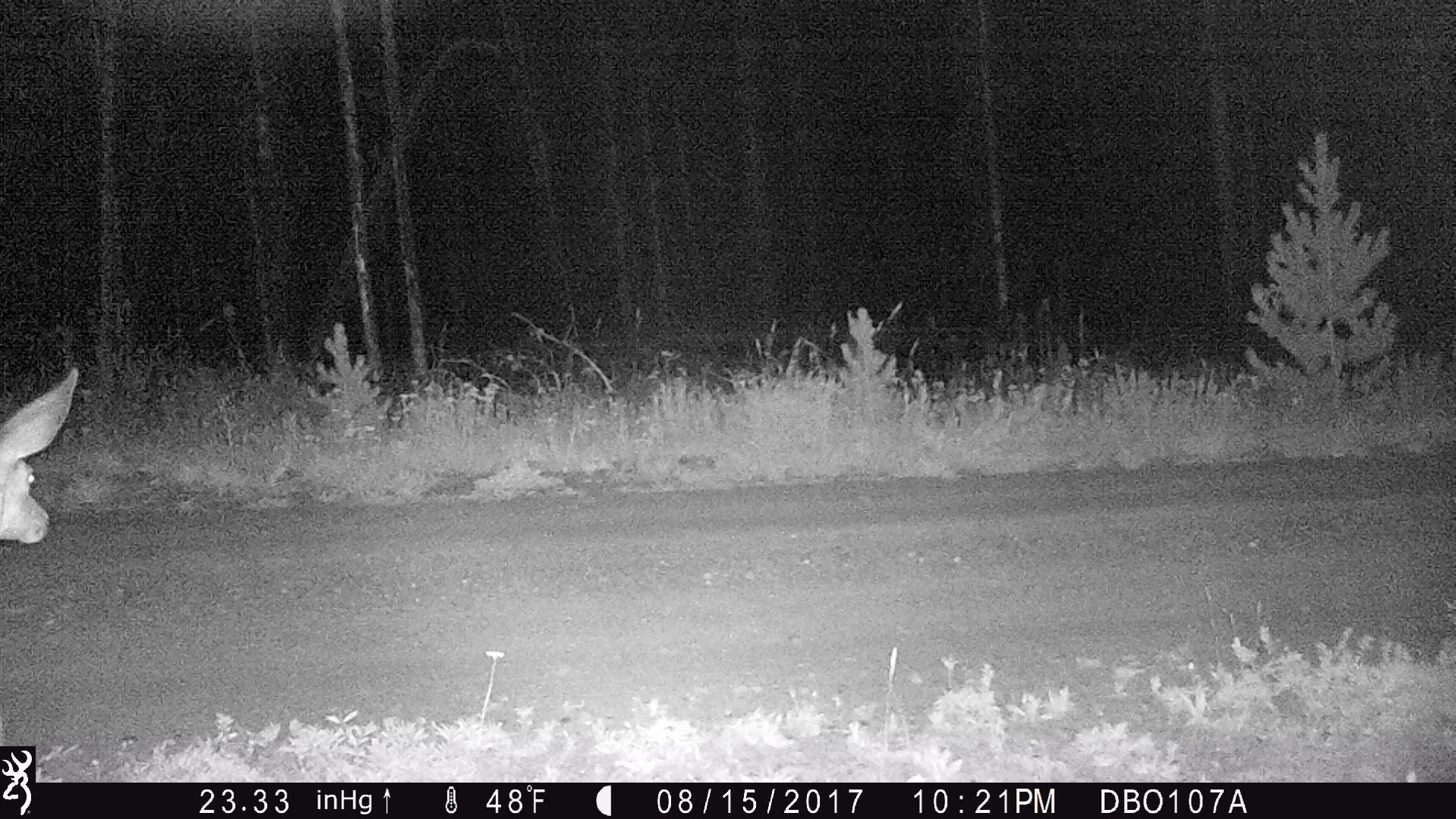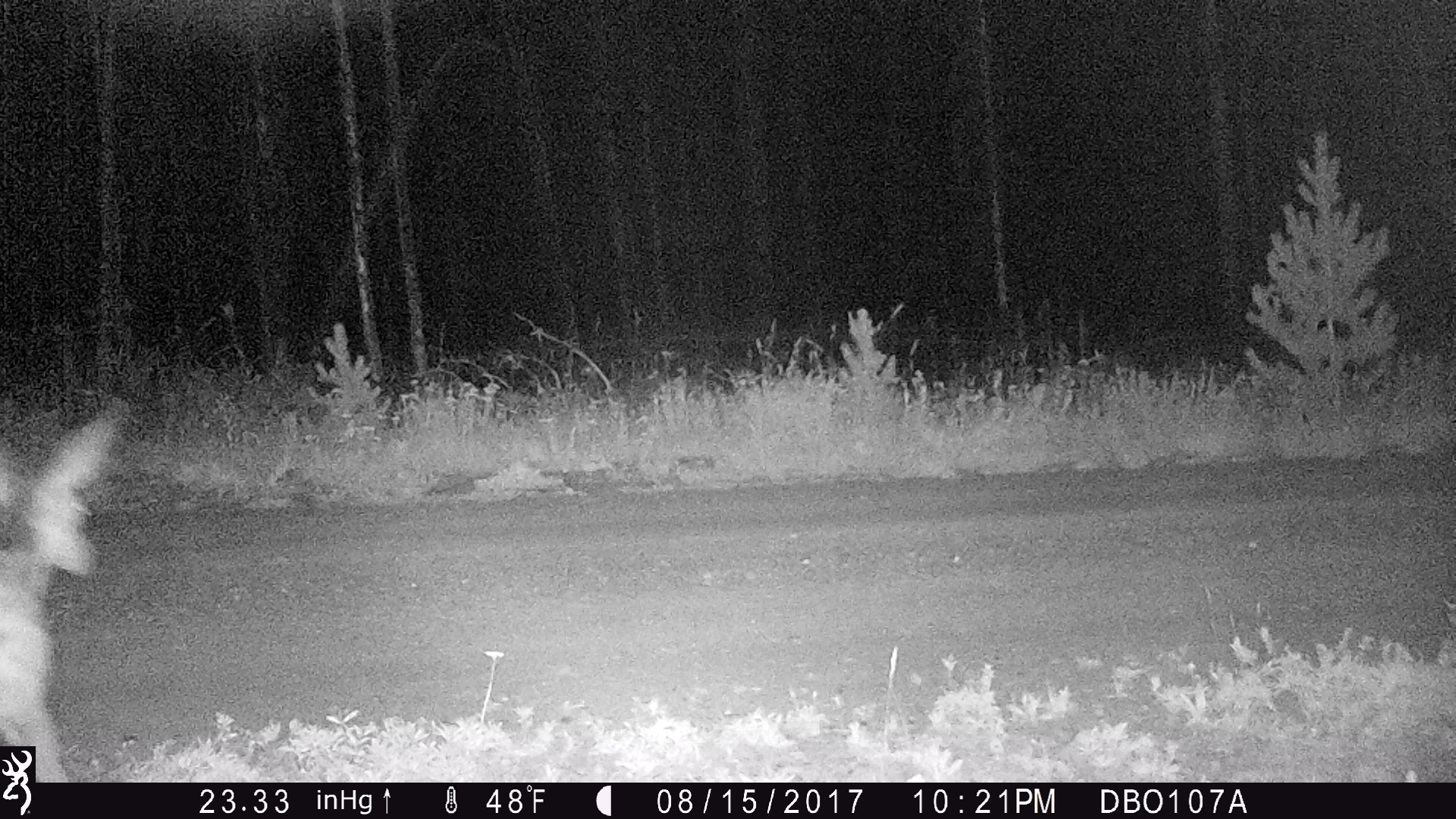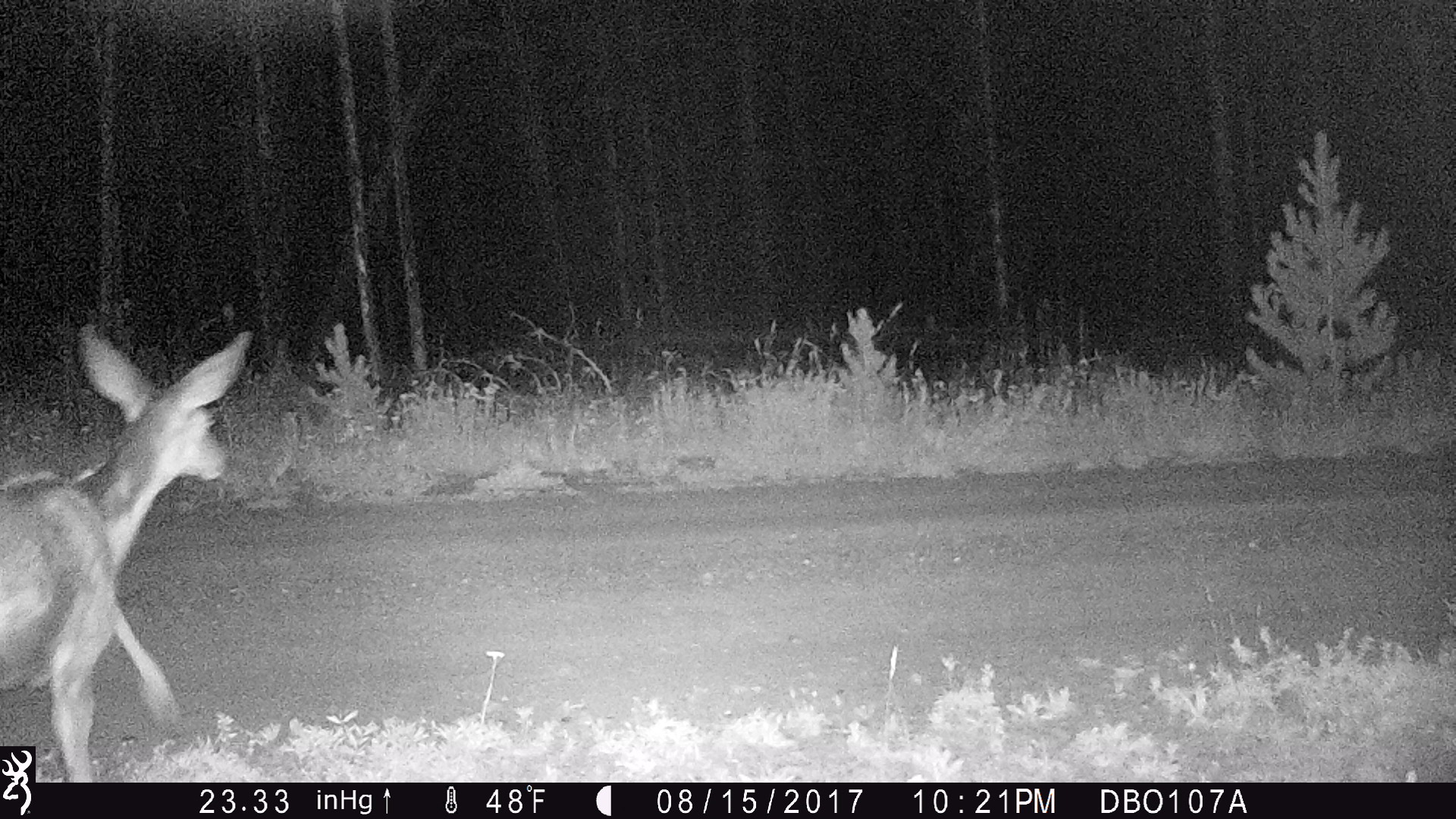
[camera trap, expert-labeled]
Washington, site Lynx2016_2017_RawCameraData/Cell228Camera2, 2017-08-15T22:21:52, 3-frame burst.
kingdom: Animalia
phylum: Chordata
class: Mammalia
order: Artiodactyla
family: Cervidae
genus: Odocoileus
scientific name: Odocoileus hemionus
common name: mule deer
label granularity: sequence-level